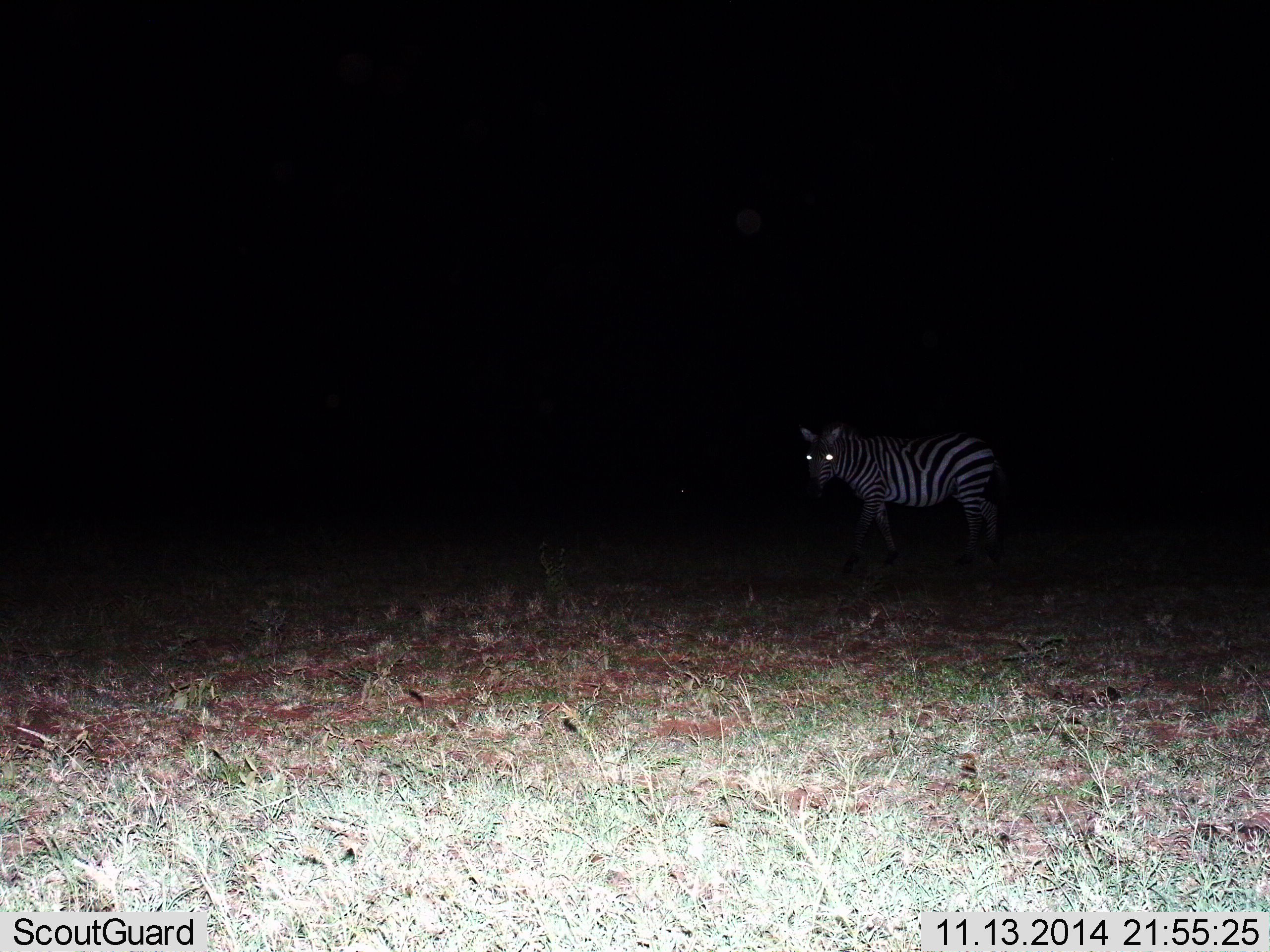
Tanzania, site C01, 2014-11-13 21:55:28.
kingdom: Animalia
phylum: Chordata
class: Mammalia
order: Perissodactyla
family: Equidae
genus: Equus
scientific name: Equus quagga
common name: plains zebra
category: zebra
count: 1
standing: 90%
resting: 0%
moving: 20%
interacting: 10%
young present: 0%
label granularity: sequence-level